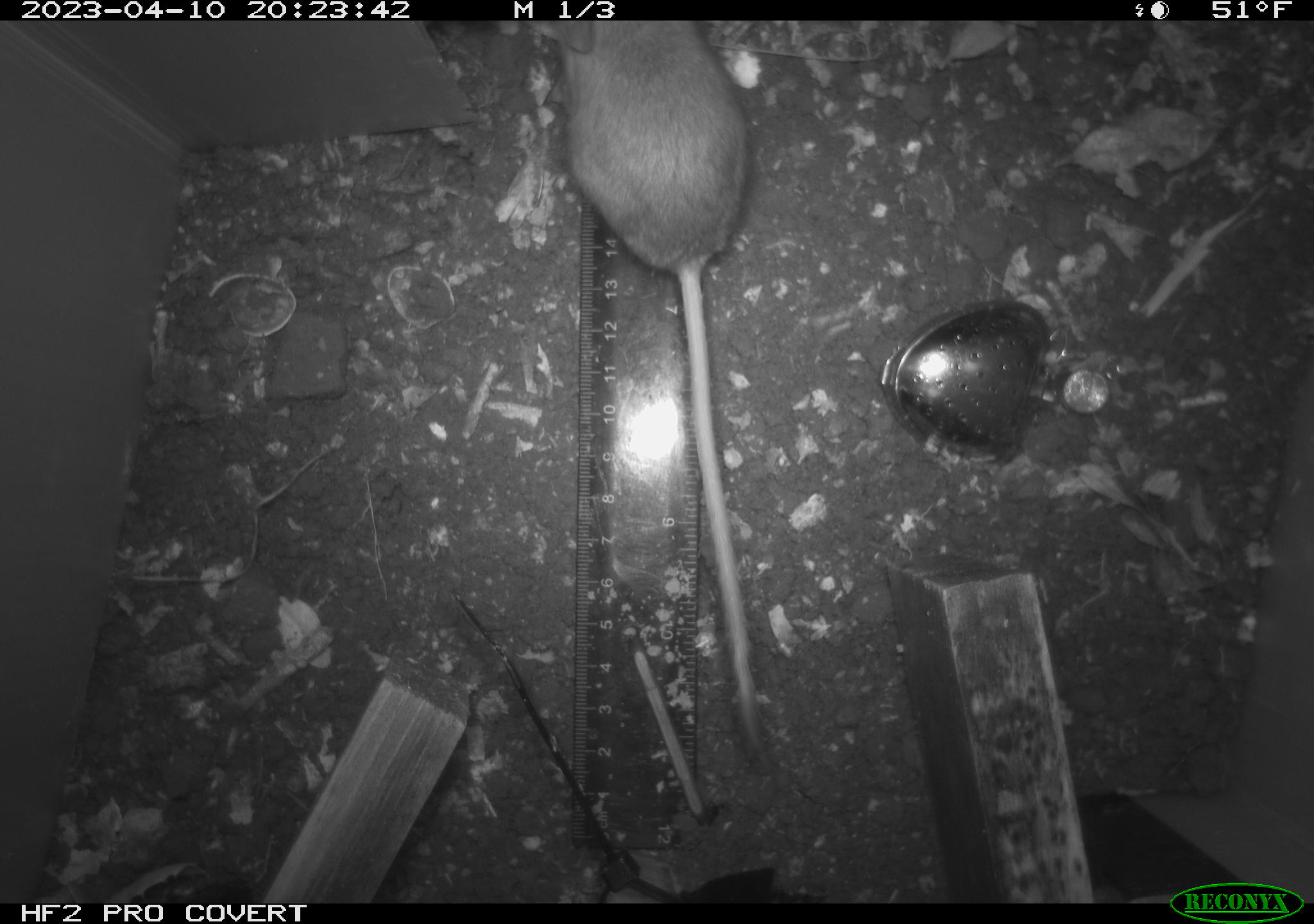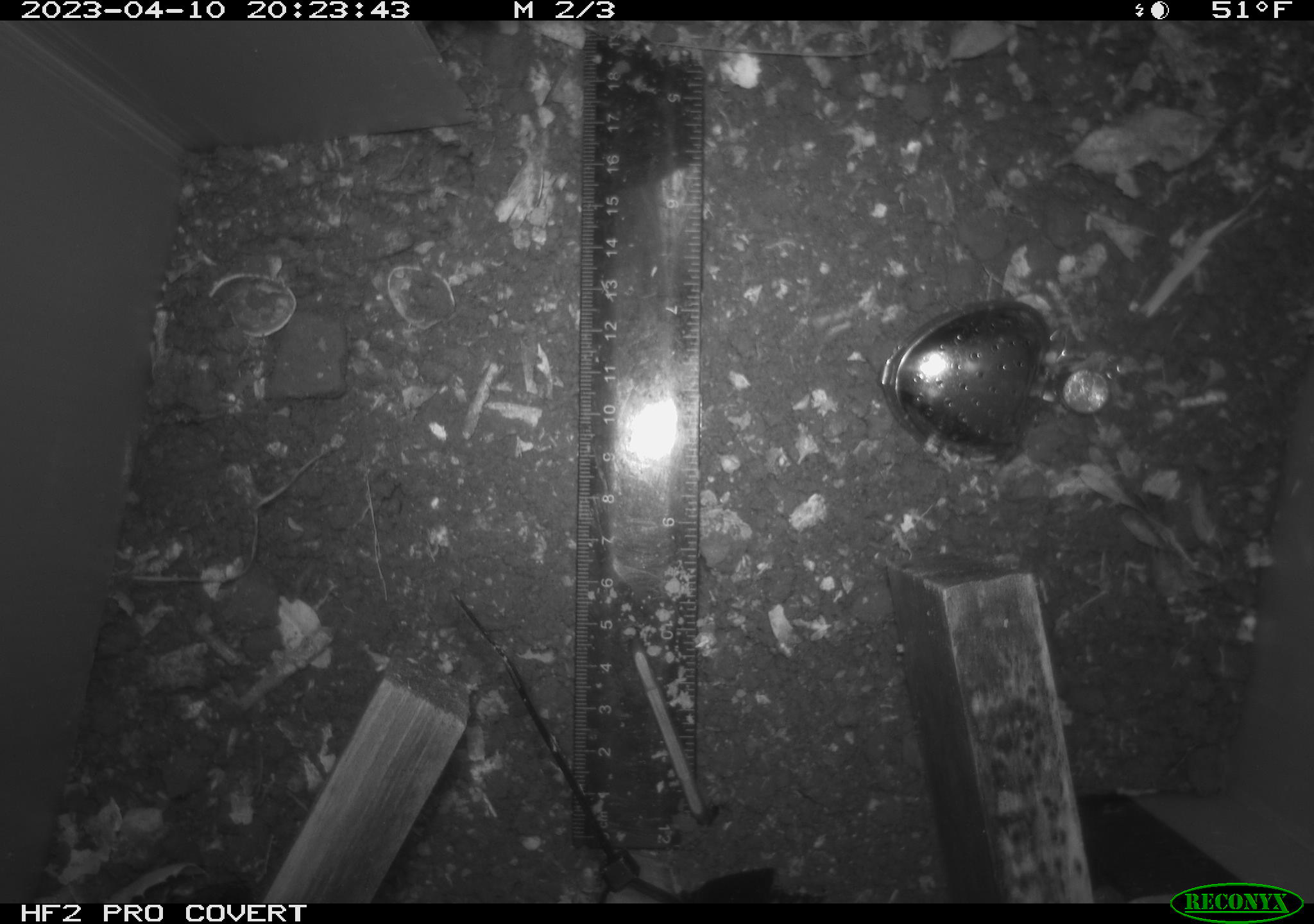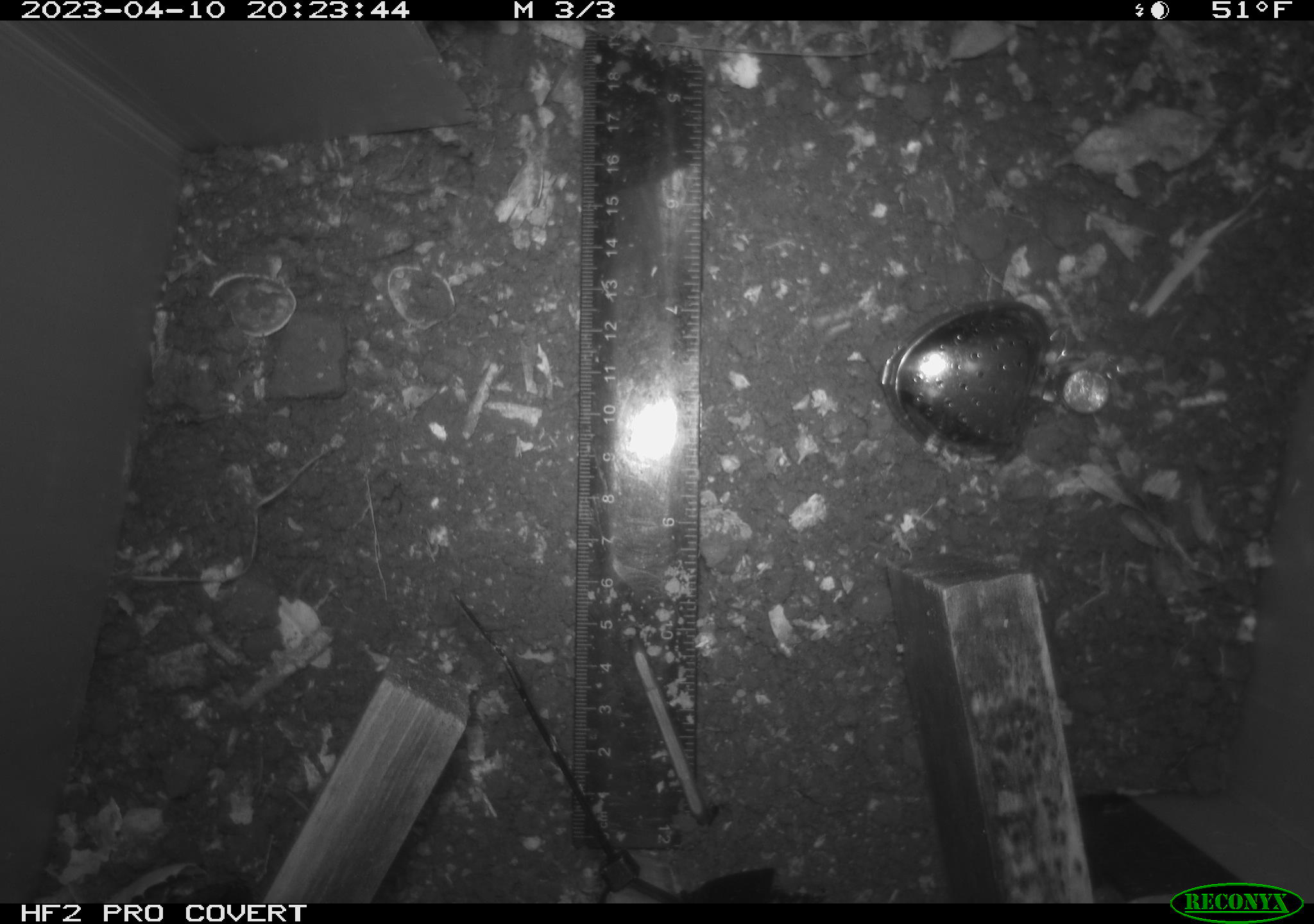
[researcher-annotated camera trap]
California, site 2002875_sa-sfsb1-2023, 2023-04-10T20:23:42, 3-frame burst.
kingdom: Animalia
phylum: Chordata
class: Mammalia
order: Rodentia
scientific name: Rodentia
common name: mouse species